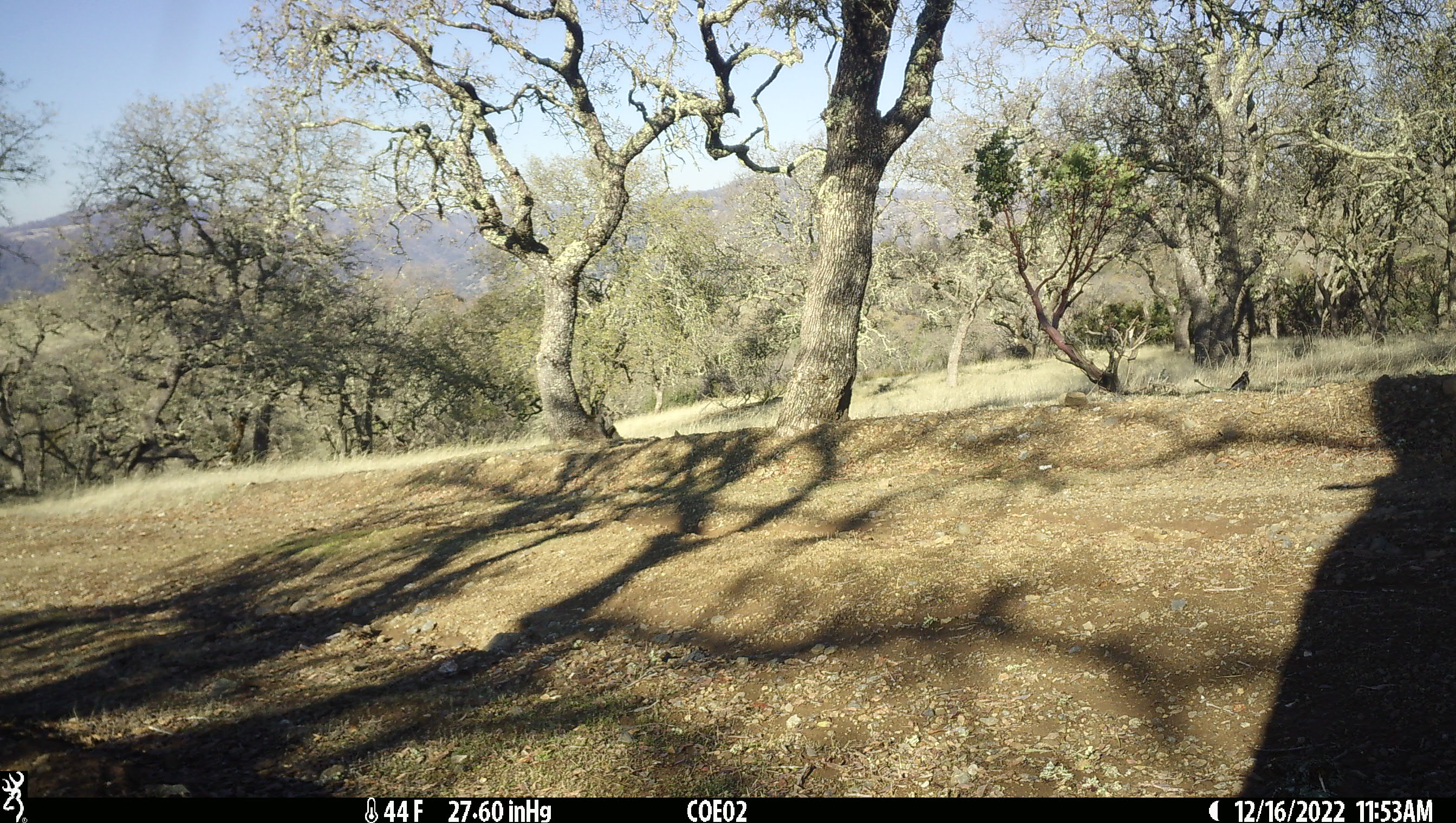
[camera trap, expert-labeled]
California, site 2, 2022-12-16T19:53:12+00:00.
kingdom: Animalia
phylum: Chordata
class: Aves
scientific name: Aves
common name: bird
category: unknown bird